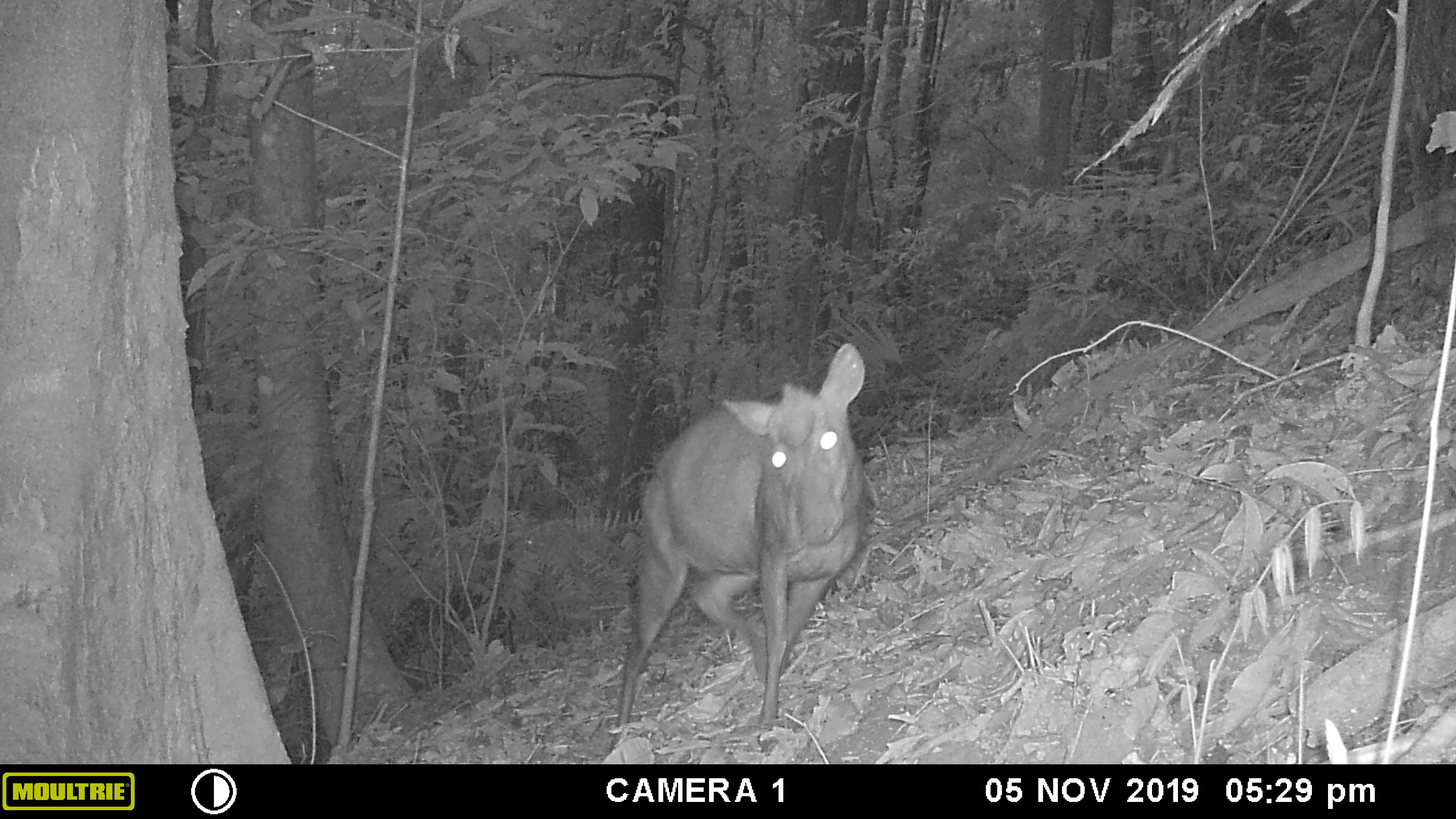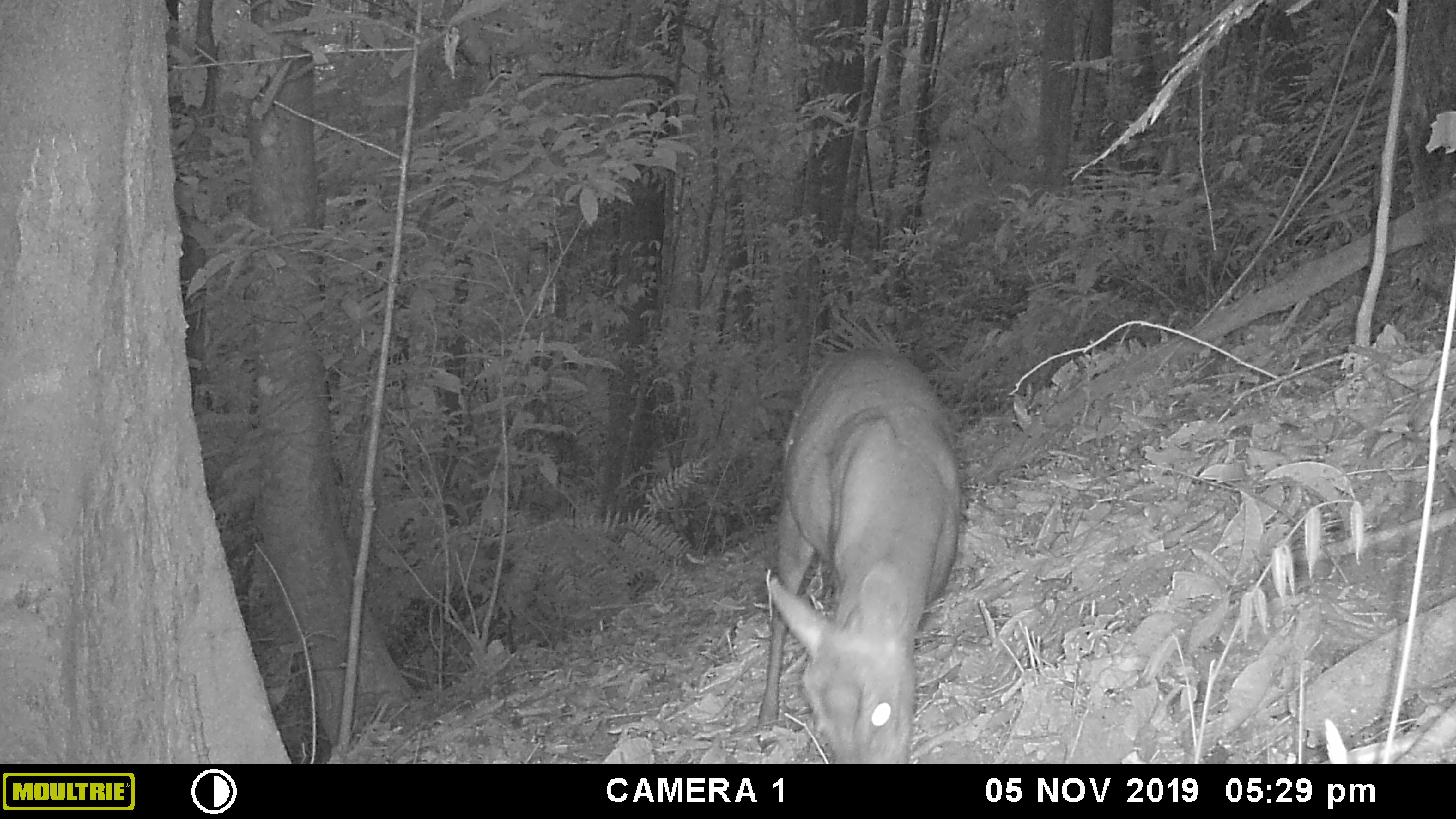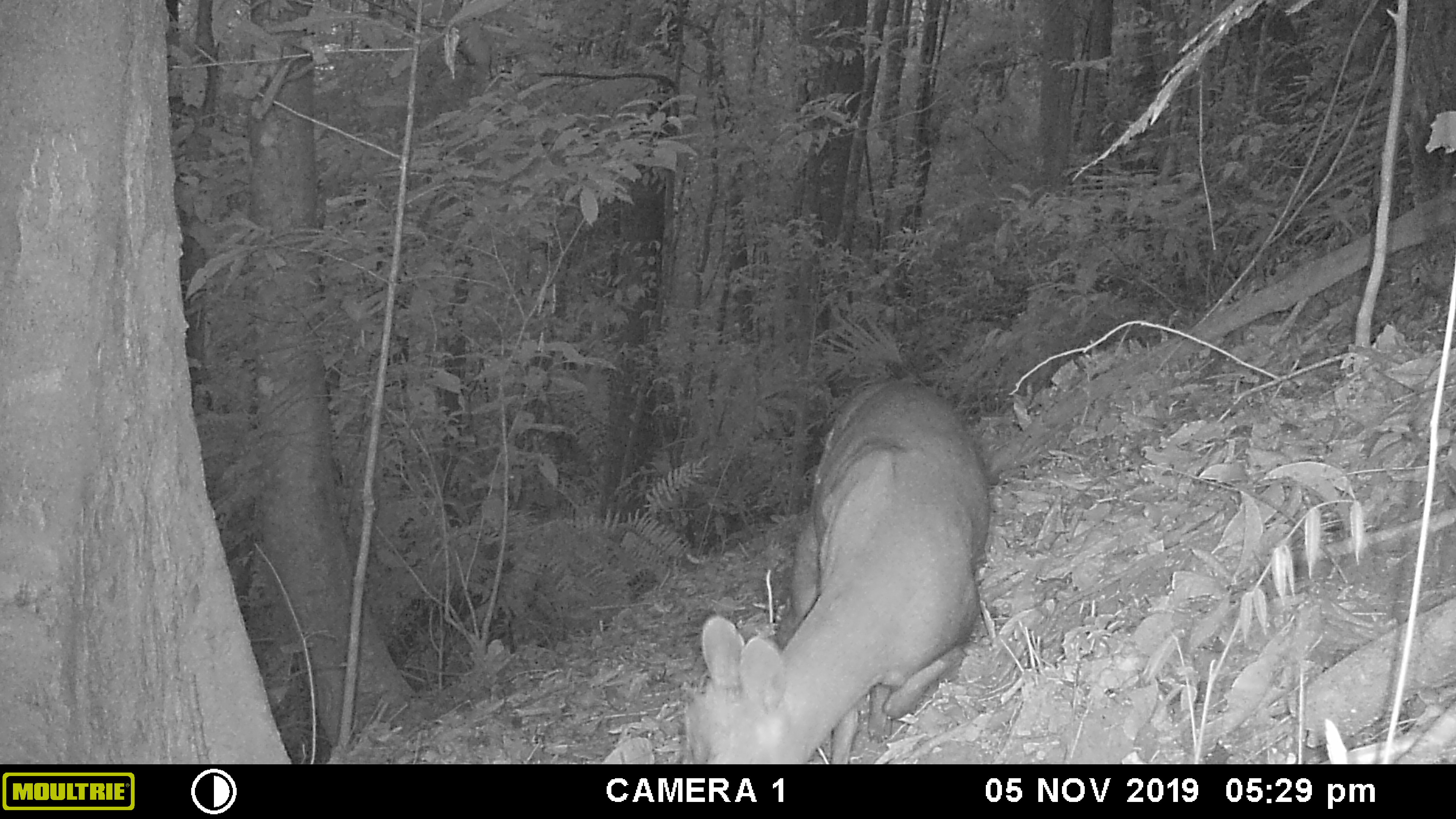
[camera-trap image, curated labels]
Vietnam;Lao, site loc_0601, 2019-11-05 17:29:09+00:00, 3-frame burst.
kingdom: Animalia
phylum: Chordata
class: Mammalia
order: Artiodactyla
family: Cervidae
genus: Muntiacus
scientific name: Muntiacus rooseveltorum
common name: roosevelt's muntjac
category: roosevelts muntjac group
Roosevelts muntjac group (roosevelt's muntjac) (Muntiacus rooseveltorum). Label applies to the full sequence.